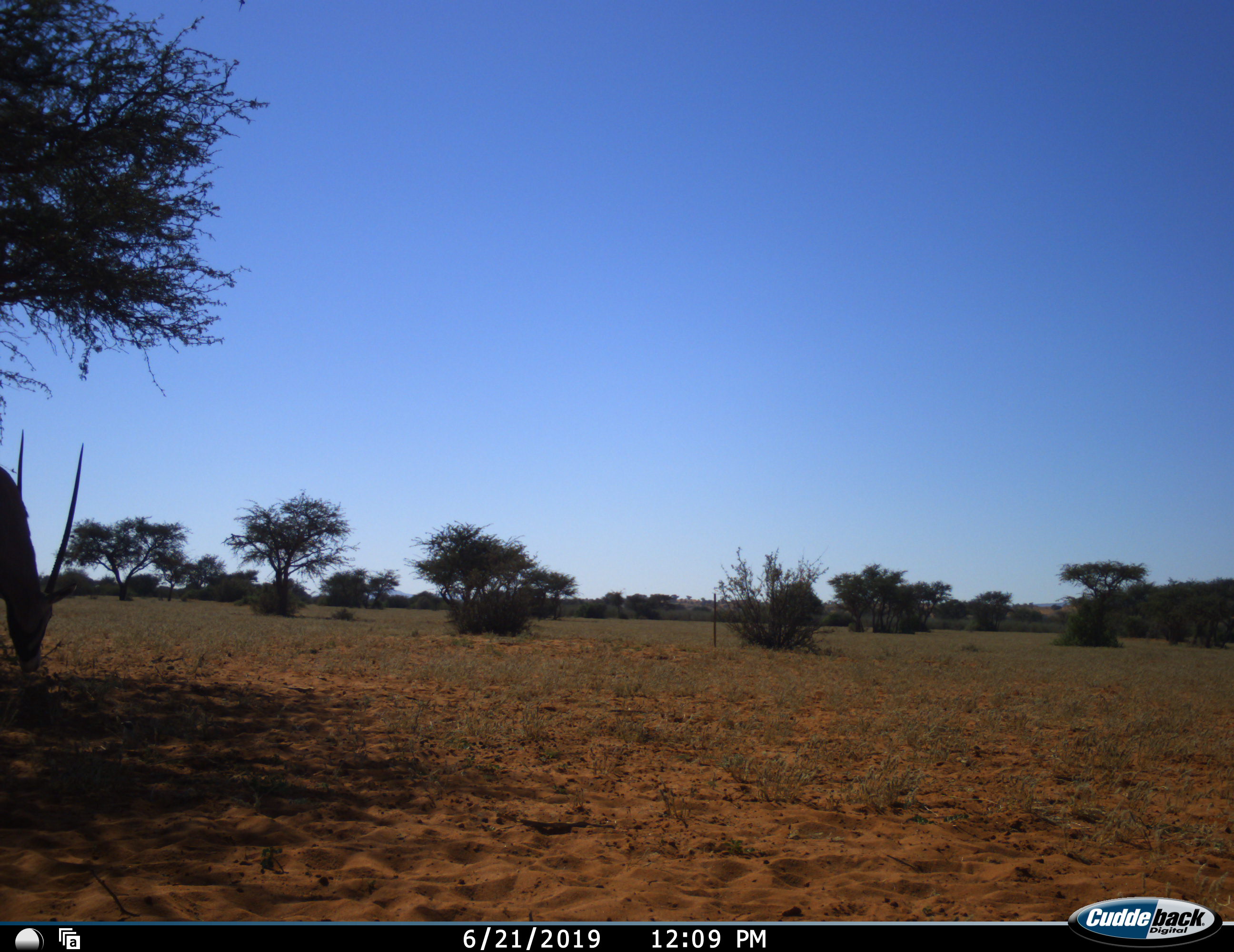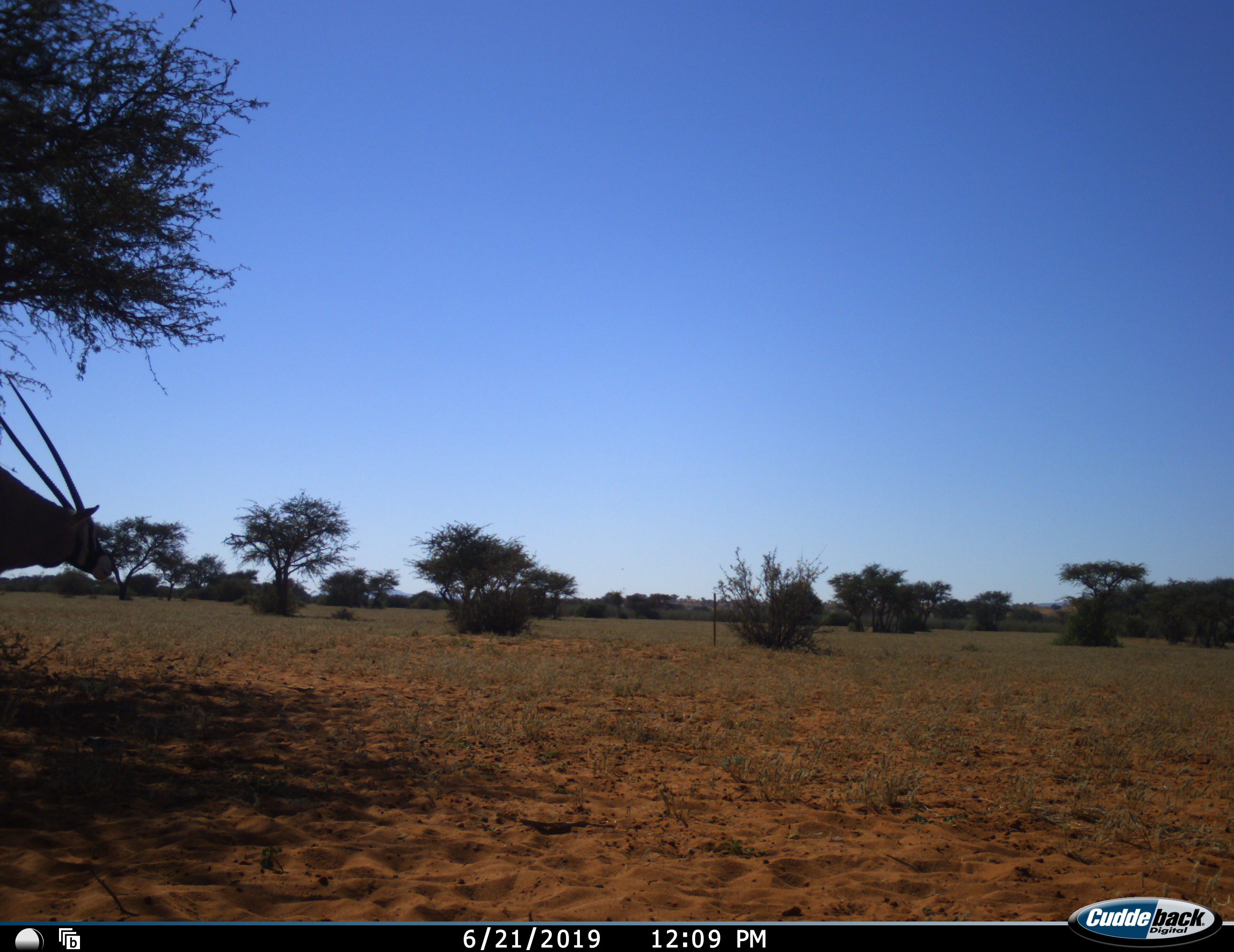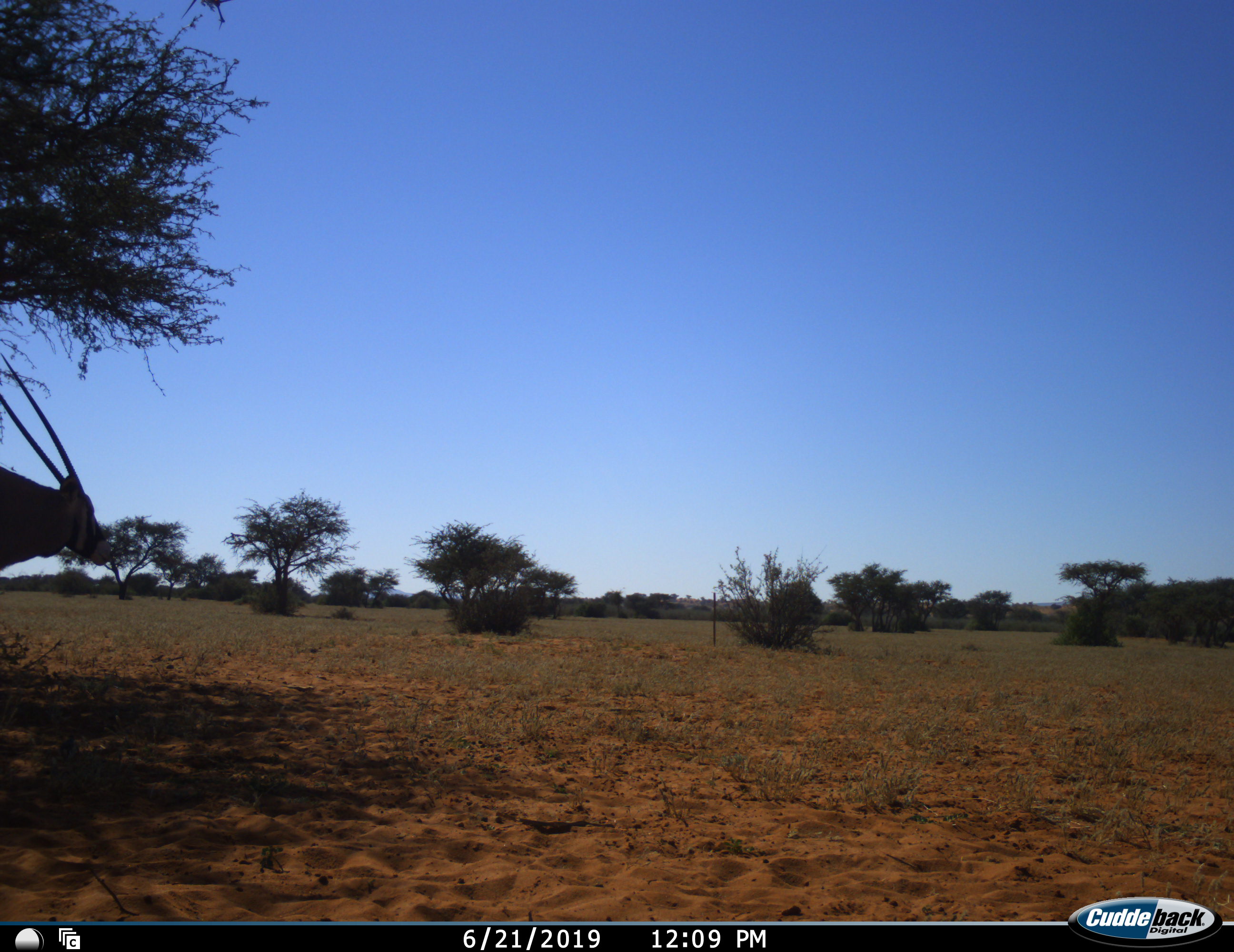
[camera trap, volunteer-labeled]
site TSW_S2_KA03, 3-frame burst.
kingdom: Animalia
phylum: Chordata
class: Mammalia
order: Artiodactyla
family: Bovidae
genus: Oryx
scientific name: Oryx gazella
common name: gemsbok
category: oryx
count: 1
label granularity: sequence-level